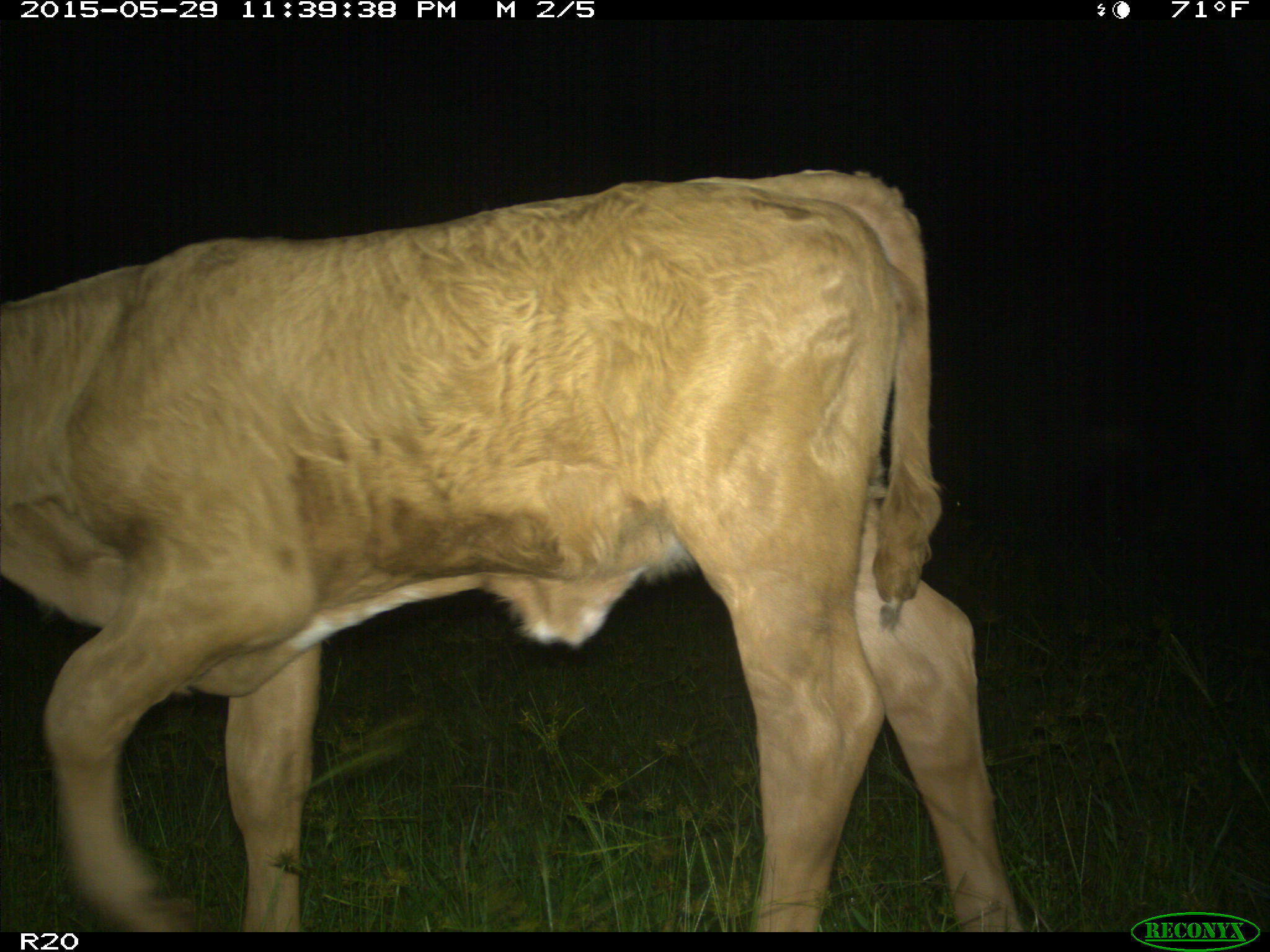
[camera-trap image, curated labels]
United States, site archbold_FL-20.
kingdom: Animalia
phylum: Chordata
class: Mammalia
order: Artiodactyla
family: Bovidae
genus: Bos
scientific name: Bos taurus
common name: domestic cow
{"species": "Bos taurus (domestic cow)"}